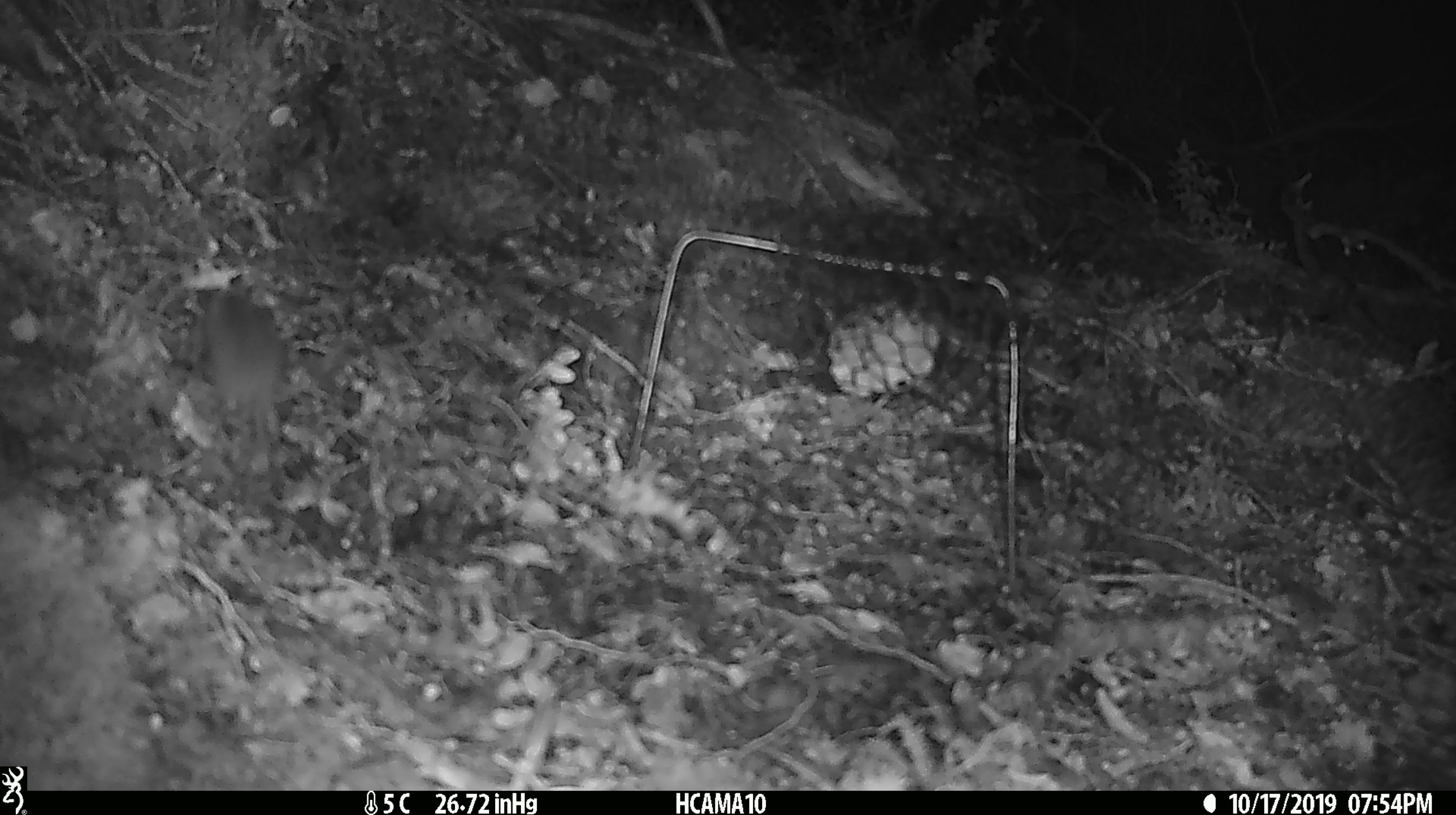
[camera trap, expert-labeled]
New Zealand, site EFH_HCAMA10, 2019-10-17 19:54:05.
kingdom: Animalia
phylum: Chordata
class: Mammalia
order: Rodentia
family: Muridae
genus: Mus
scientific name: Mus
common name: mouse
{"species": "mouse (Mus)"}